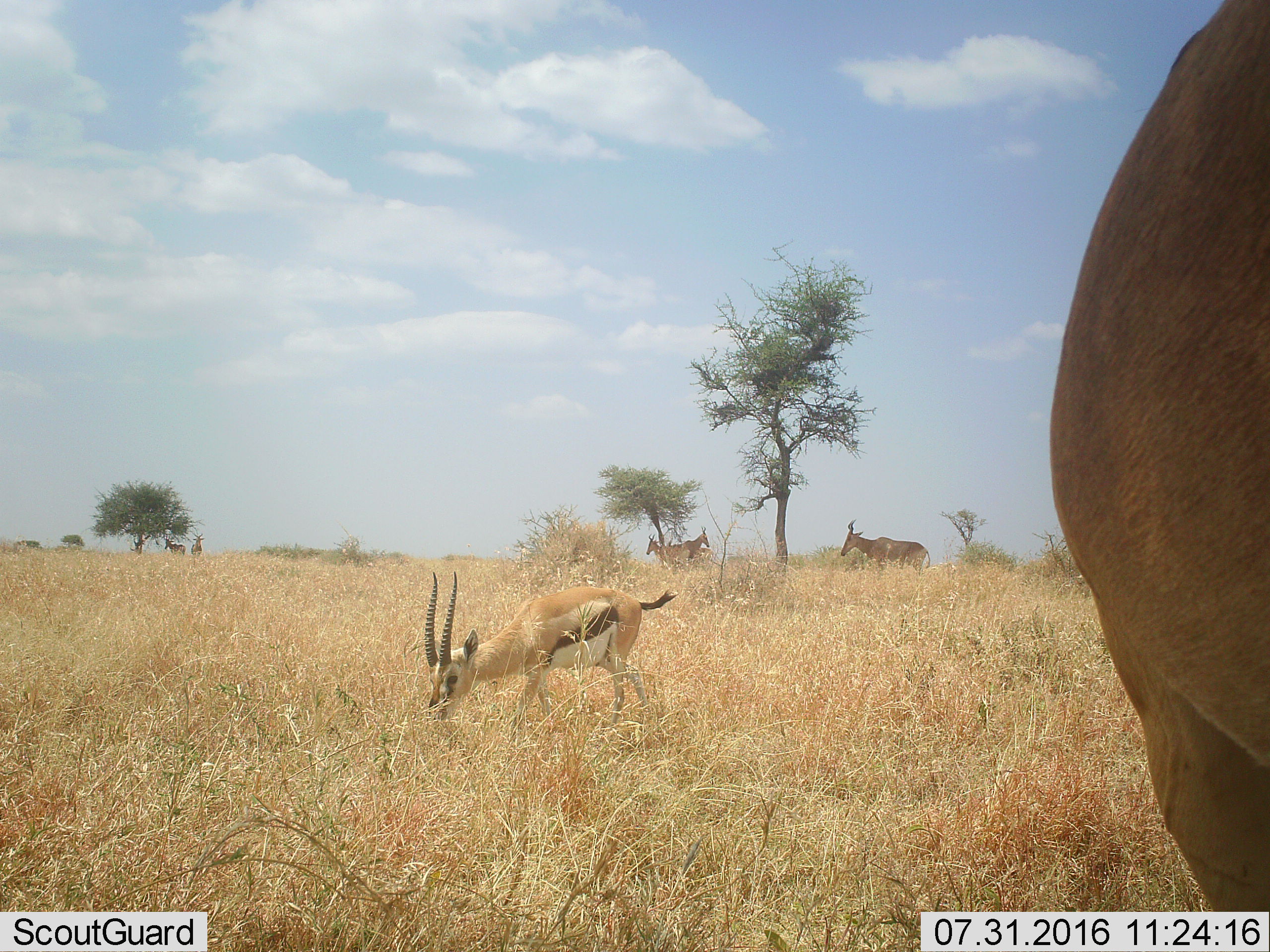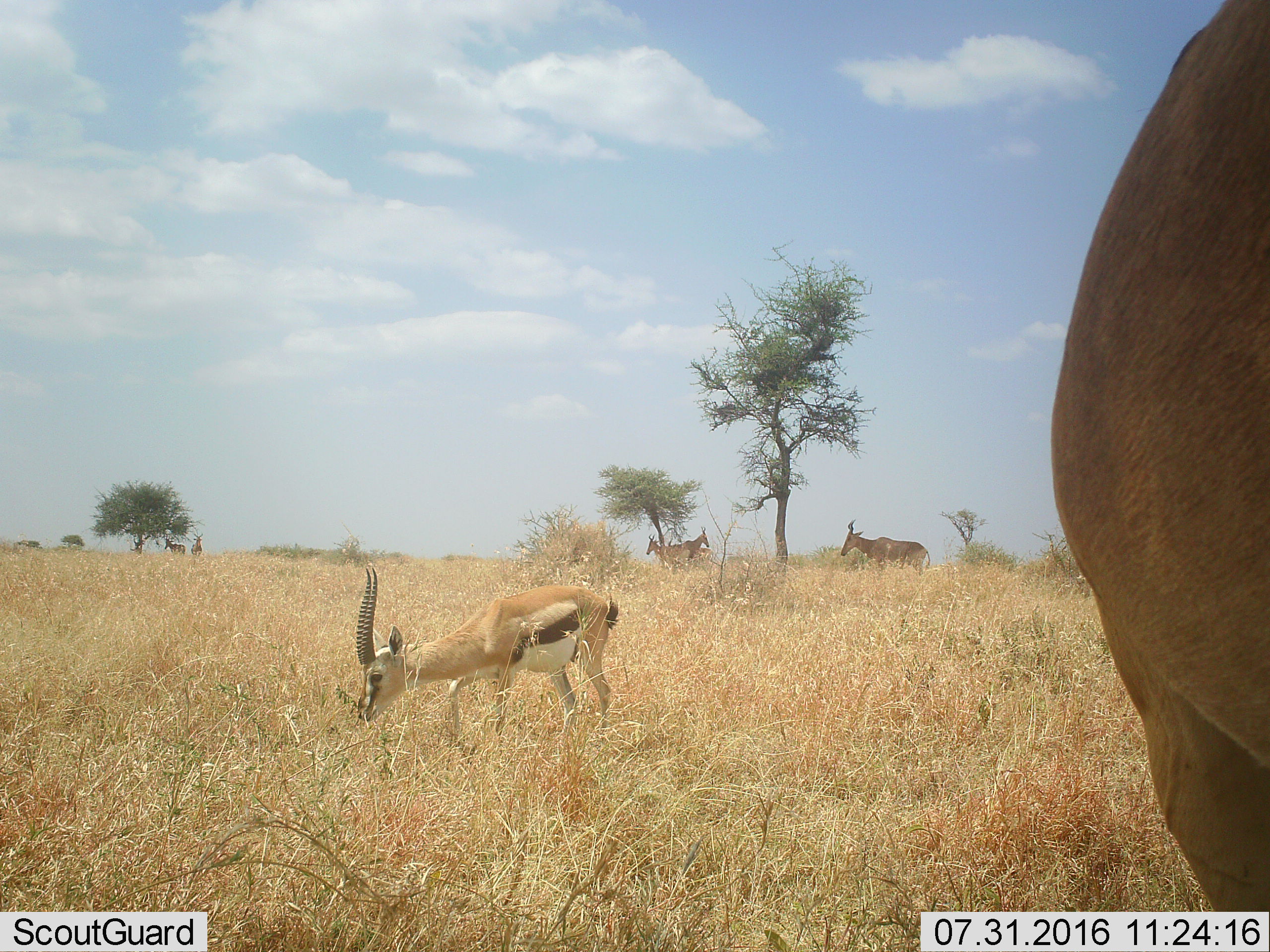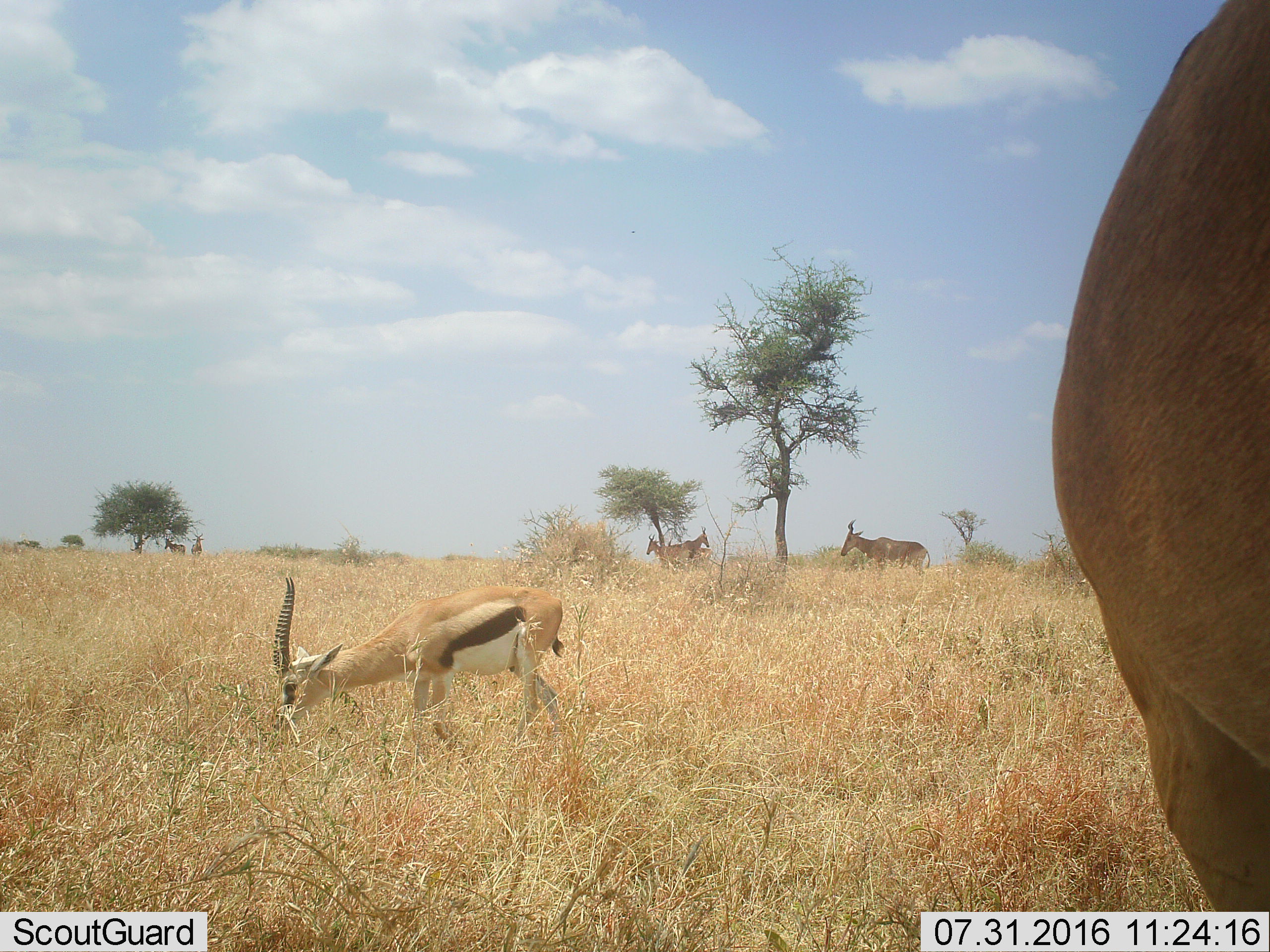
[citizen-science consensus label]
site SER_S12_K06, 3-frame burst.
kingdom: Animalia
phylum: Chordata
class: Mammalia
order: Artiodactyla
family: Bovidae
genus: Eudorcas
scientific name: Eudorcas thomsonii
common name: thomson's gazelle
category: gazellethomsons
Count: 1.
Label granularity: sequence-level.